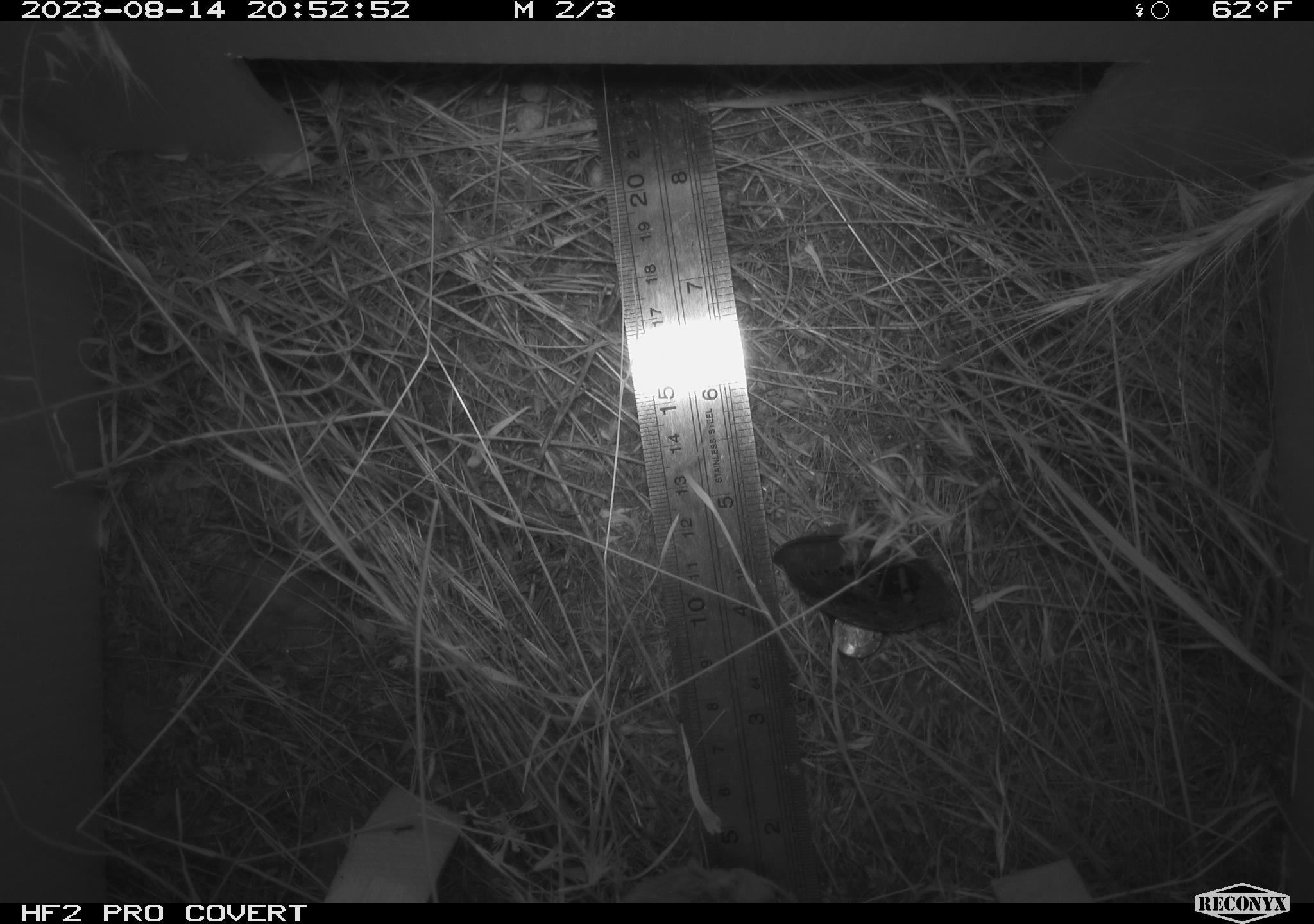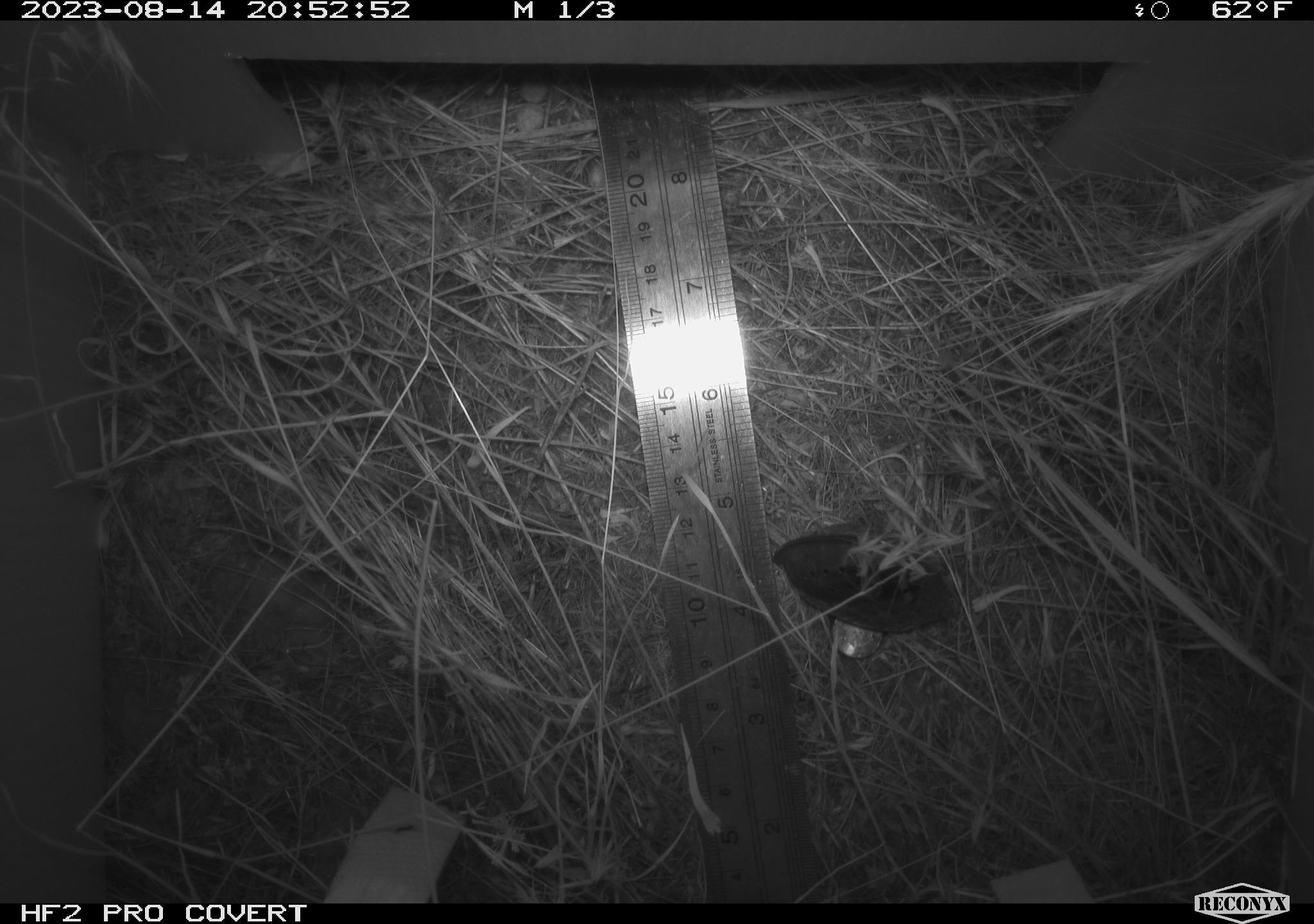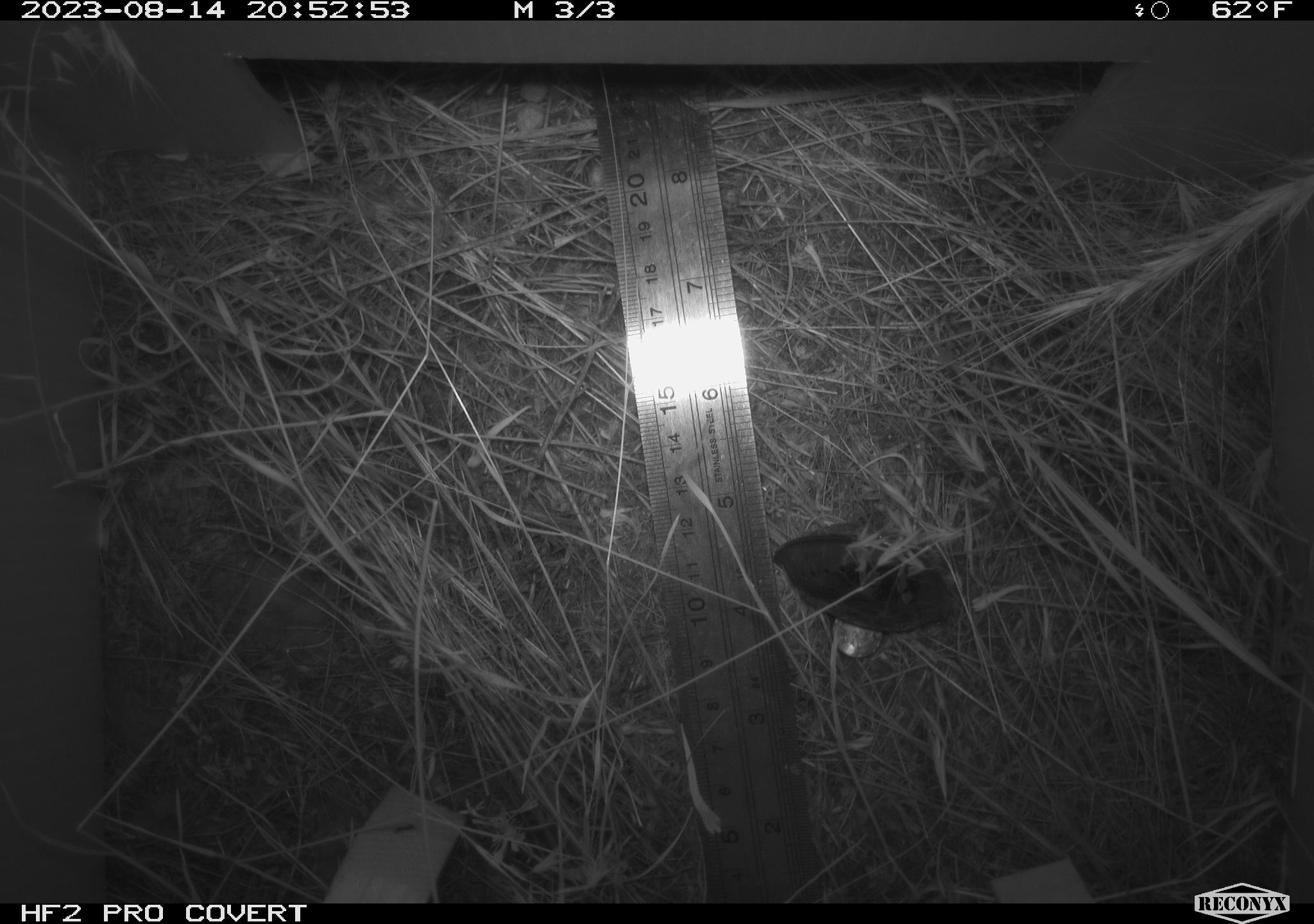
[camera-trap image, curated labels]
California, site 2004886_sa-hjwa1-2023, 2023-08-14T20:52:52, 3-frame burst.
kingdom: Animalia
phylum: Chordata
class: Mammalia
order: Rodentia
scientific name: Rodentia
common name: mouse species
Mouse species (Rodentia).